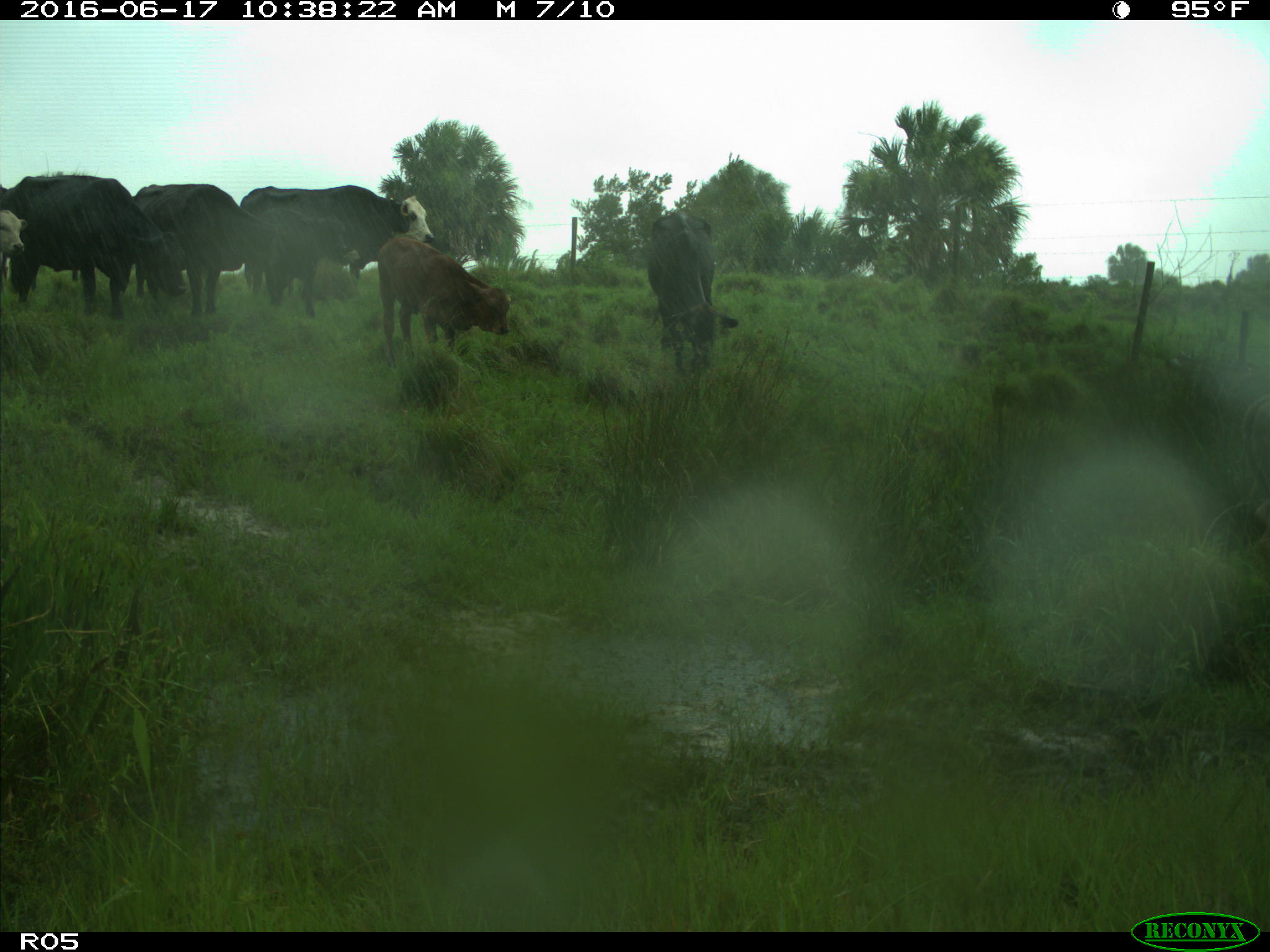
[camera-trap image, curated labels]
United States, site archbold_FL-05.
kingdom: Animalia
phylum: Chordata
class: Mammalia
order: Artiodactyla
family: Bovidae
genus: Bos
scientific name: Bos taurus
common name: domestic cow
Bos taurus (domestic cow).